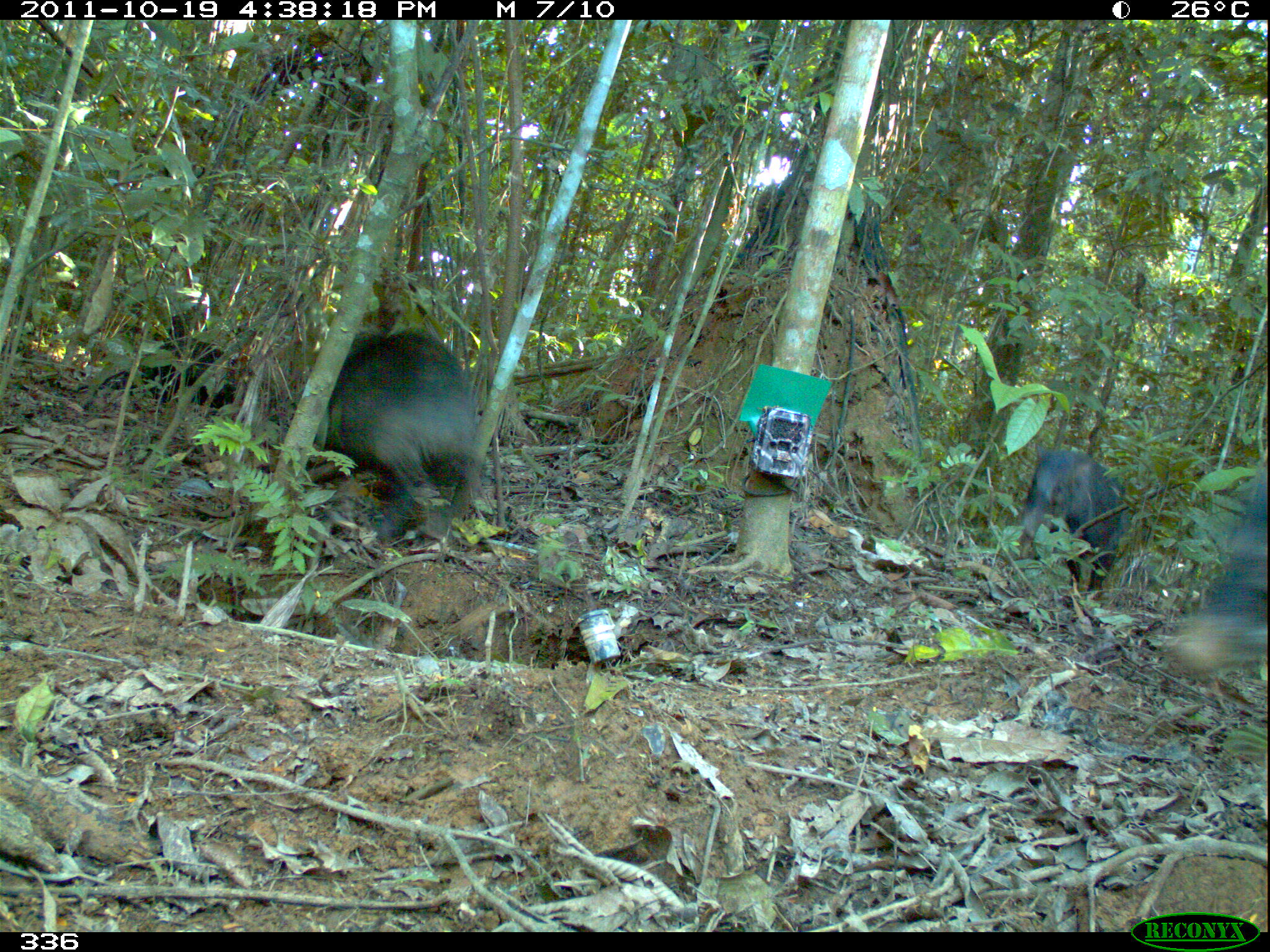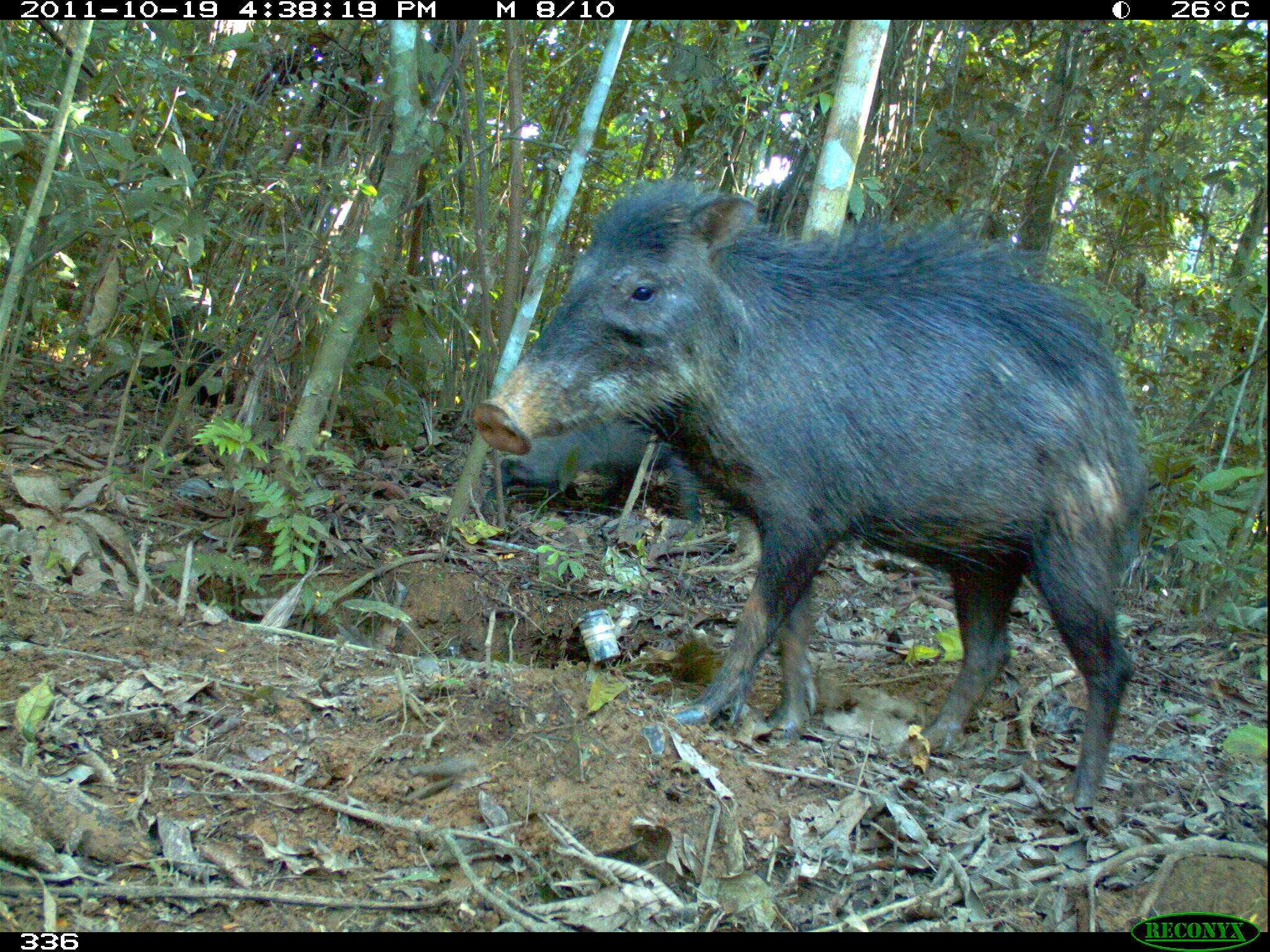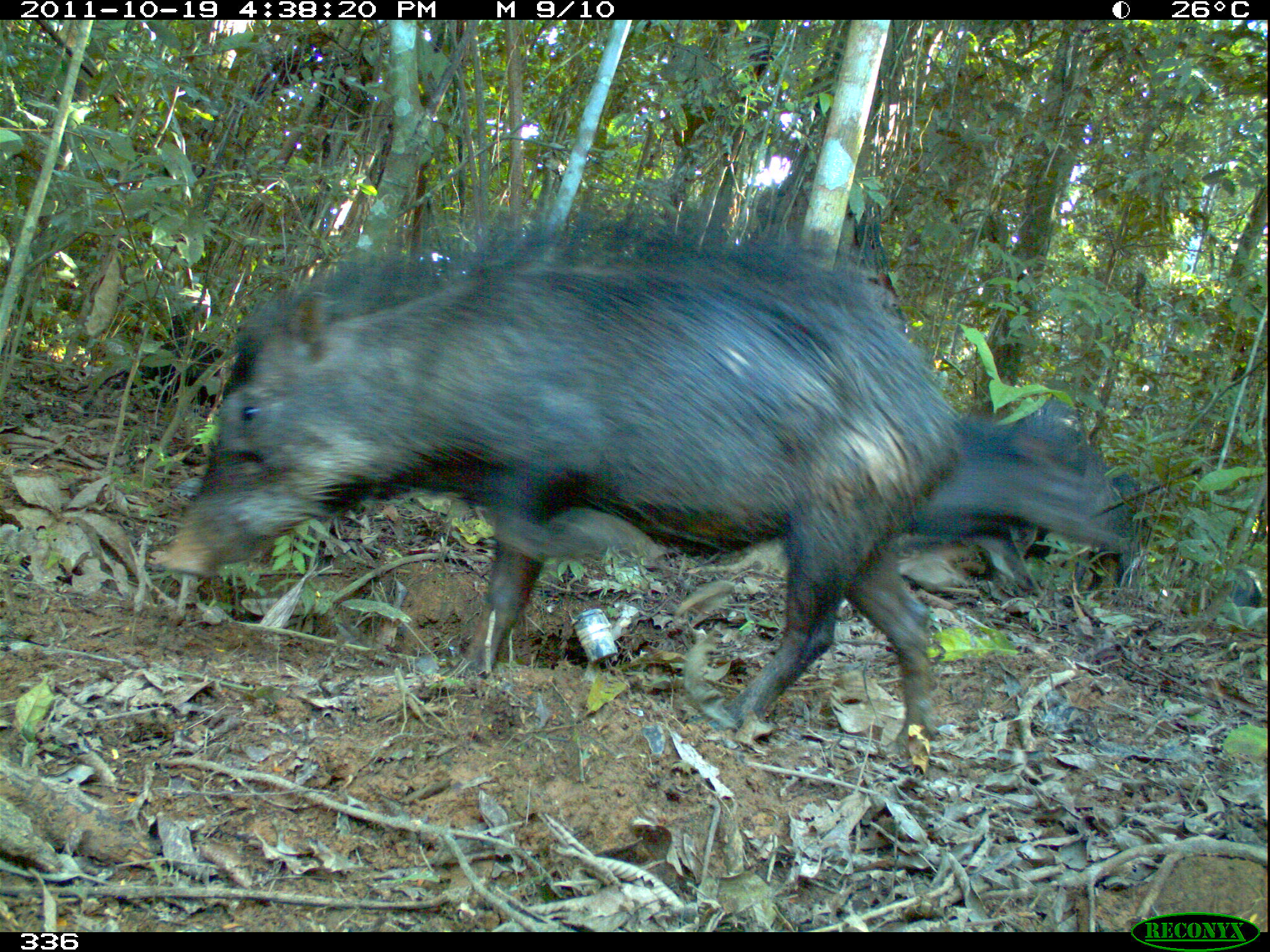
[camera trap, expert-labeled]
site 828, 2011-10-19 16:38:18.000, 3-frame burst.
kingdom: Animalia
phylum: Chordata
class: Mammalia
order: Artiodactyla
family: Tayassuidae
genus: Tayassu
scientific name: Tayassu pecari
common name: white-lipped peccary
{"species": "Tayassu pecari (white-lipped peccary)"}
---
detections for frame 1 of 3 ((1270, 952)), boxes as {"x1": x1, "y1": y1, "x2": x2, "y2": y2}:
tayassu pecari: {"x1": 325, "y1": 329, "x2": 479, "y2": 540}; {"x1": 1169, "y1": 465, "x2": 1270, "y2": 670}; {"x1": 1021, "y1": 445, "x2": 1124, "y2": 599}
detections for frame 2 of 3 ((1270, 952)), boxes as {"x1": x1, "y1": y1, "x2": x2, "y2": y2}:
tayassu pecari: {"x1": 472, "y1": 175, "x2": 1147, "y2": 812}; {"x1": 501, "y1": 418, "x2": 701, "y2": 518}